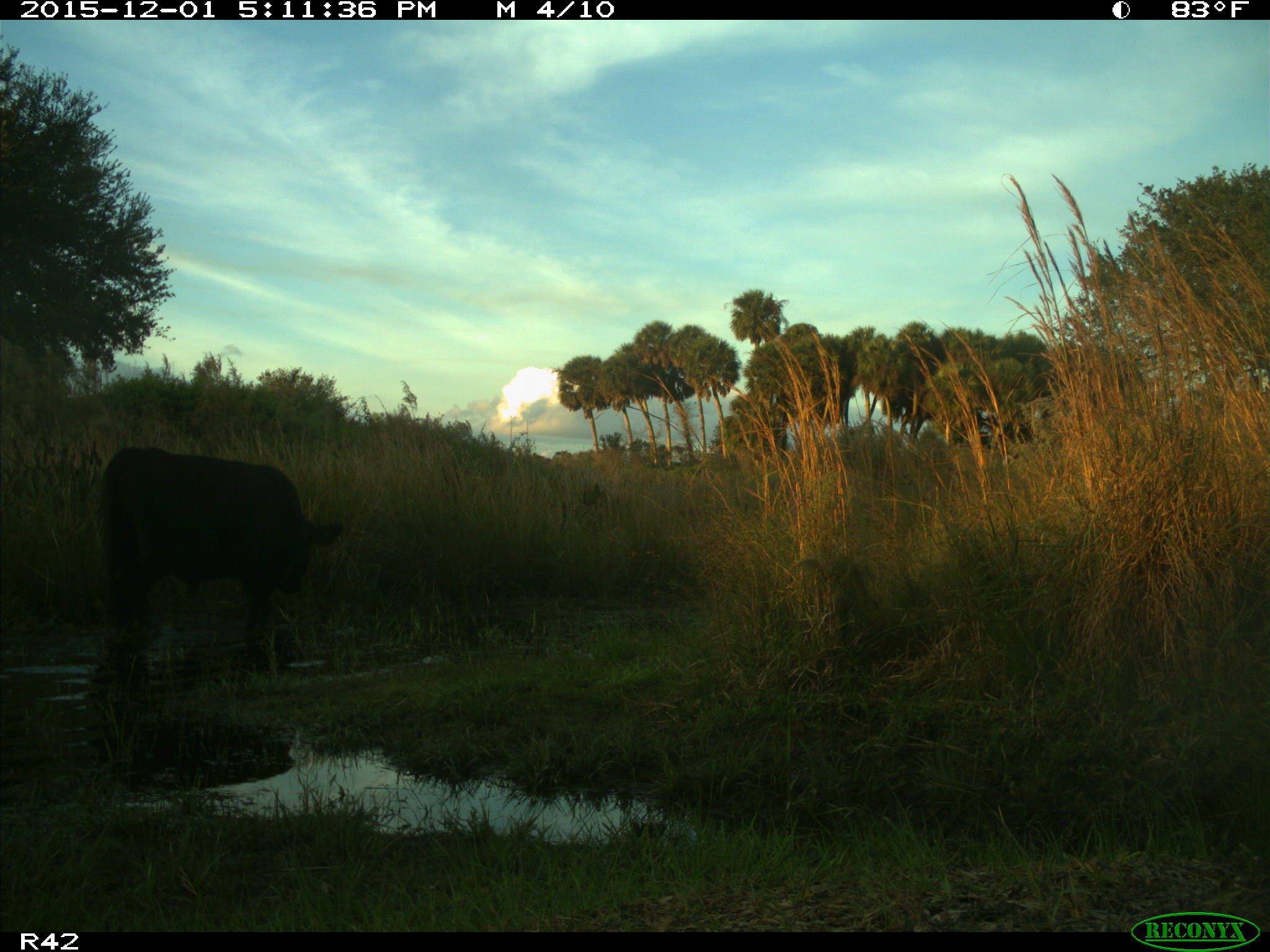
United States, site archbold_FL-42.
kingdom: Animalia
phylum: Chordata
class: Mammalia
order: Artiodactyla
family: Bovidae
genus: Bos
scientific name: Bos taurus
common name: domestic cow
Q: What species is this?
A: Bos taurus (domestic cow).